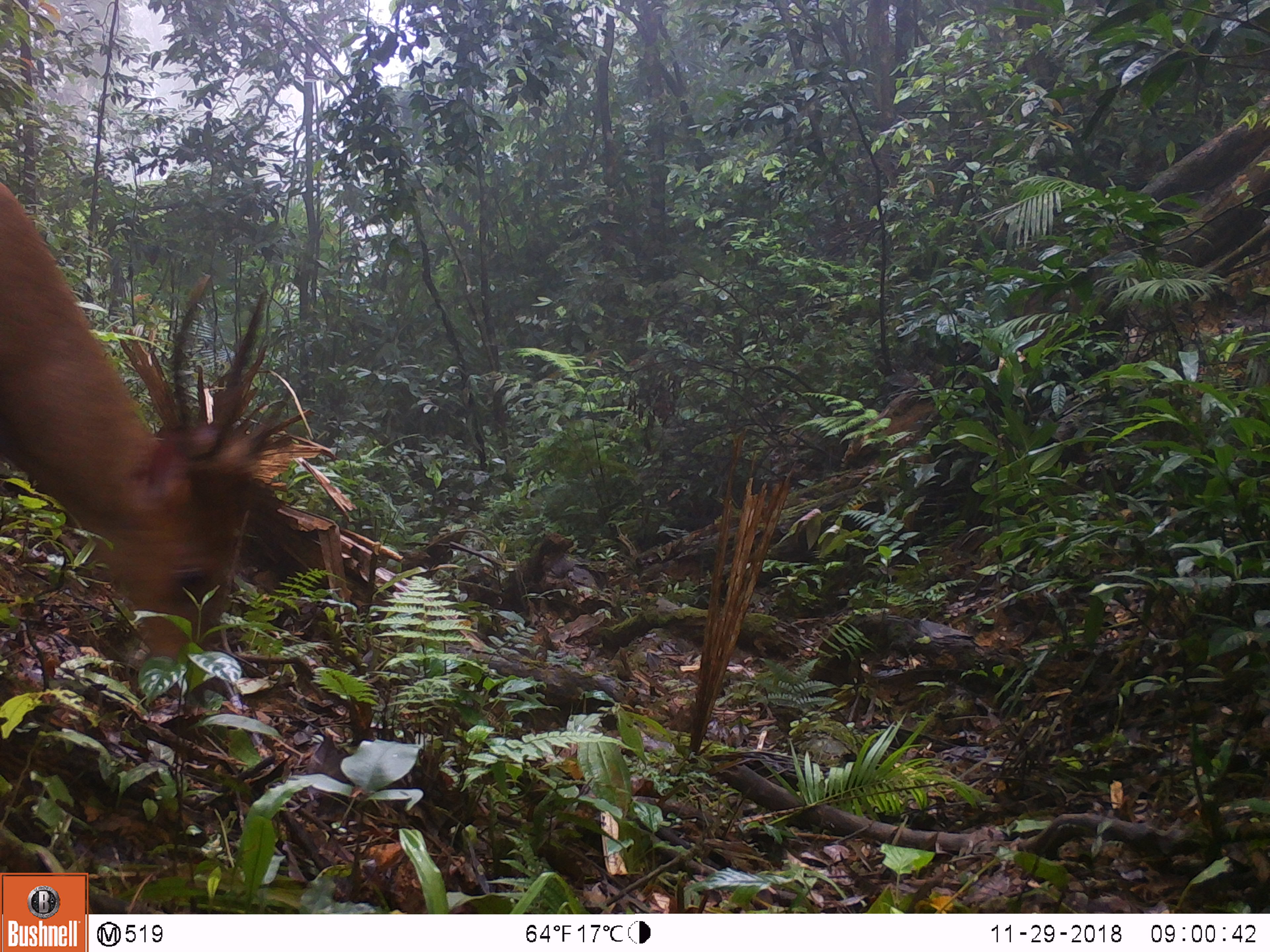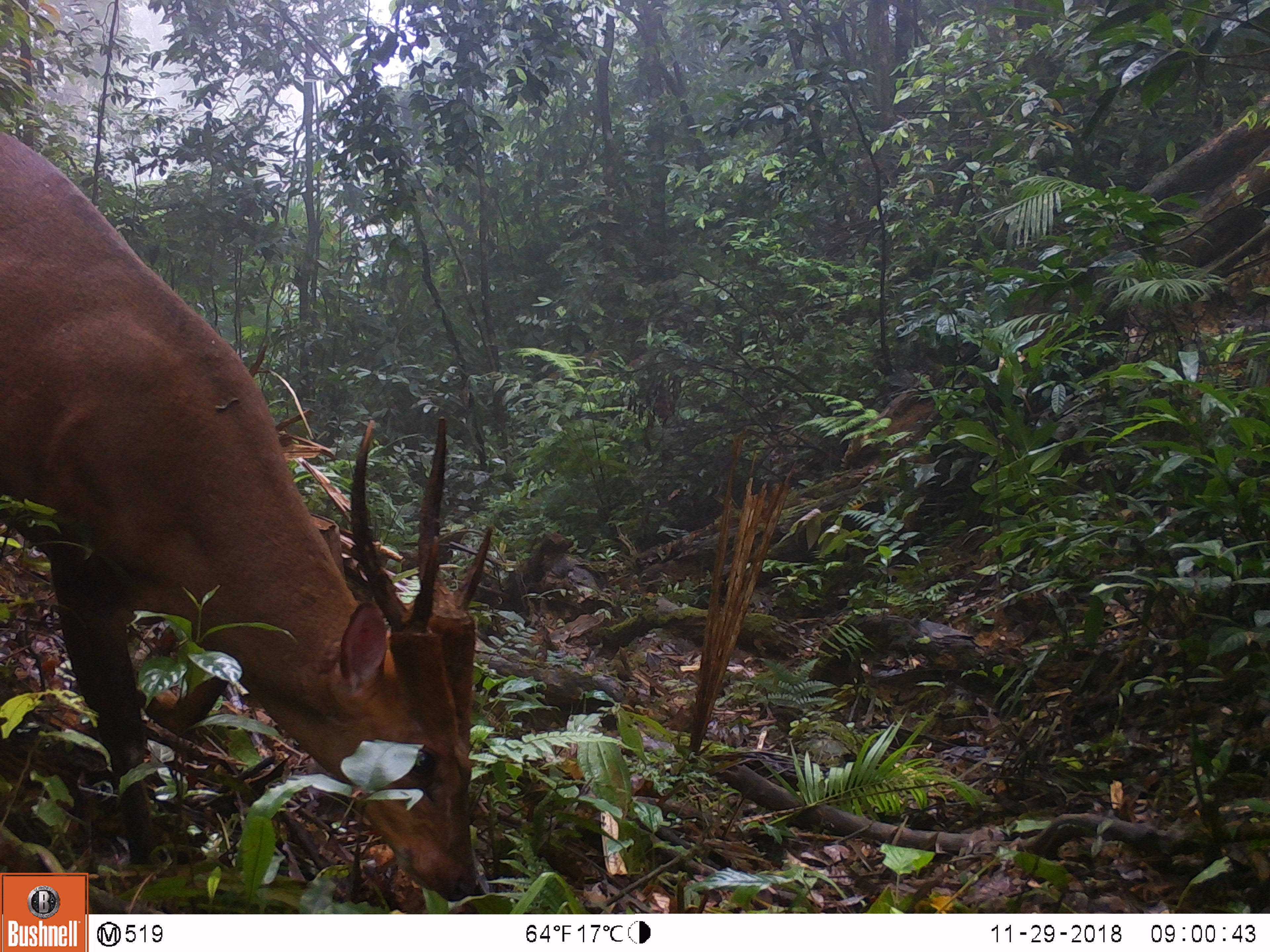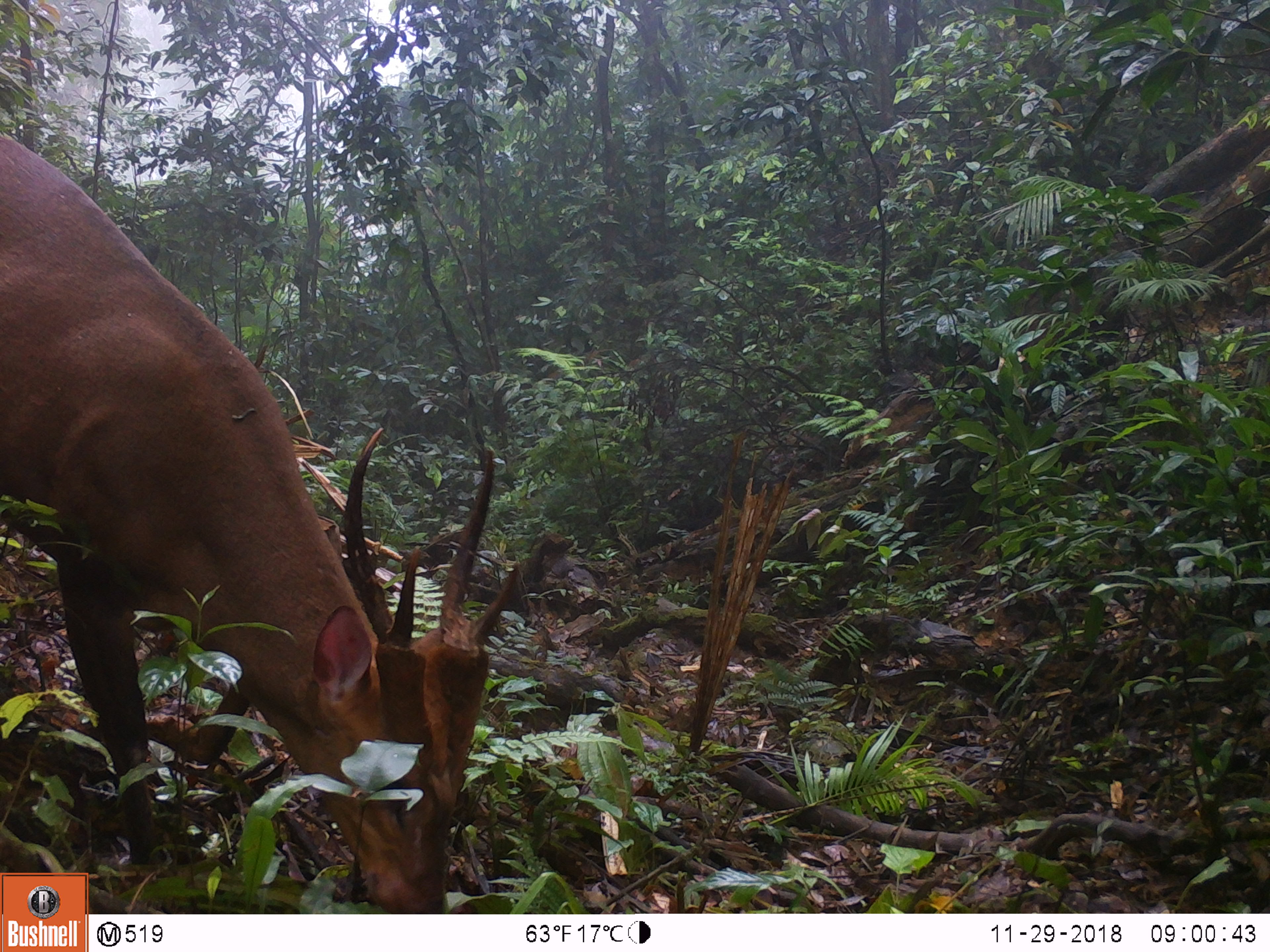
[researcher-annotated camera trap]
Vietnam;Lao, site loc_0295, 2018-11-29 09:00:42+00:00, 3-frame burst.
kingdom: Animalia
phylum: Chordata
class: Mammalia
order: Artiodactyla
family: Cervidae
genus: Muntiacus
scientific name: Muntiacus vuquangensis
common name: large-antlered muntjac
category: large antlered muntjac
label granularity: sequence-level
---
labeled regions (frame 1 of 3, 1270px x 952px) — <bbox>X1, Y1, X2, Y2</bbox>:
large antlered muntjac: <bbox>0, 178, 268, 706</bbox>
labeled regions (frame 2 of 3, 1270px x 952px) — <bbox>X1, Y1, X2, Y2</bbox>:
large antlered muntjac: <bbox>0, 129, 492, 914</bbox>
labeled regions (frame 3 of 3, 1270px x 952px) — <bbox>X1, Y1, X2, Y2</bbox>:
large antlered muntjac: <bbox>0, 133, 519, 911</bbox>